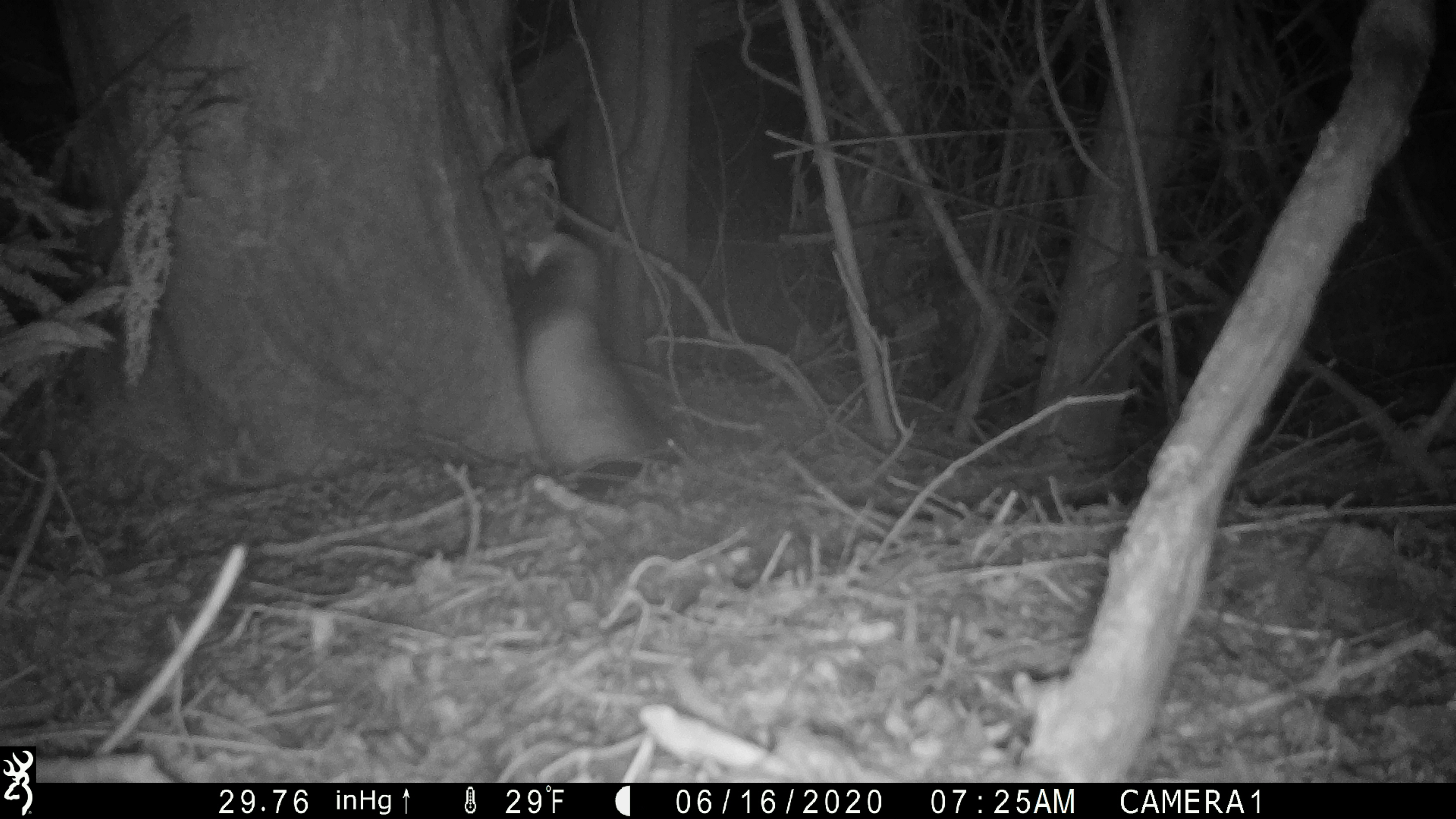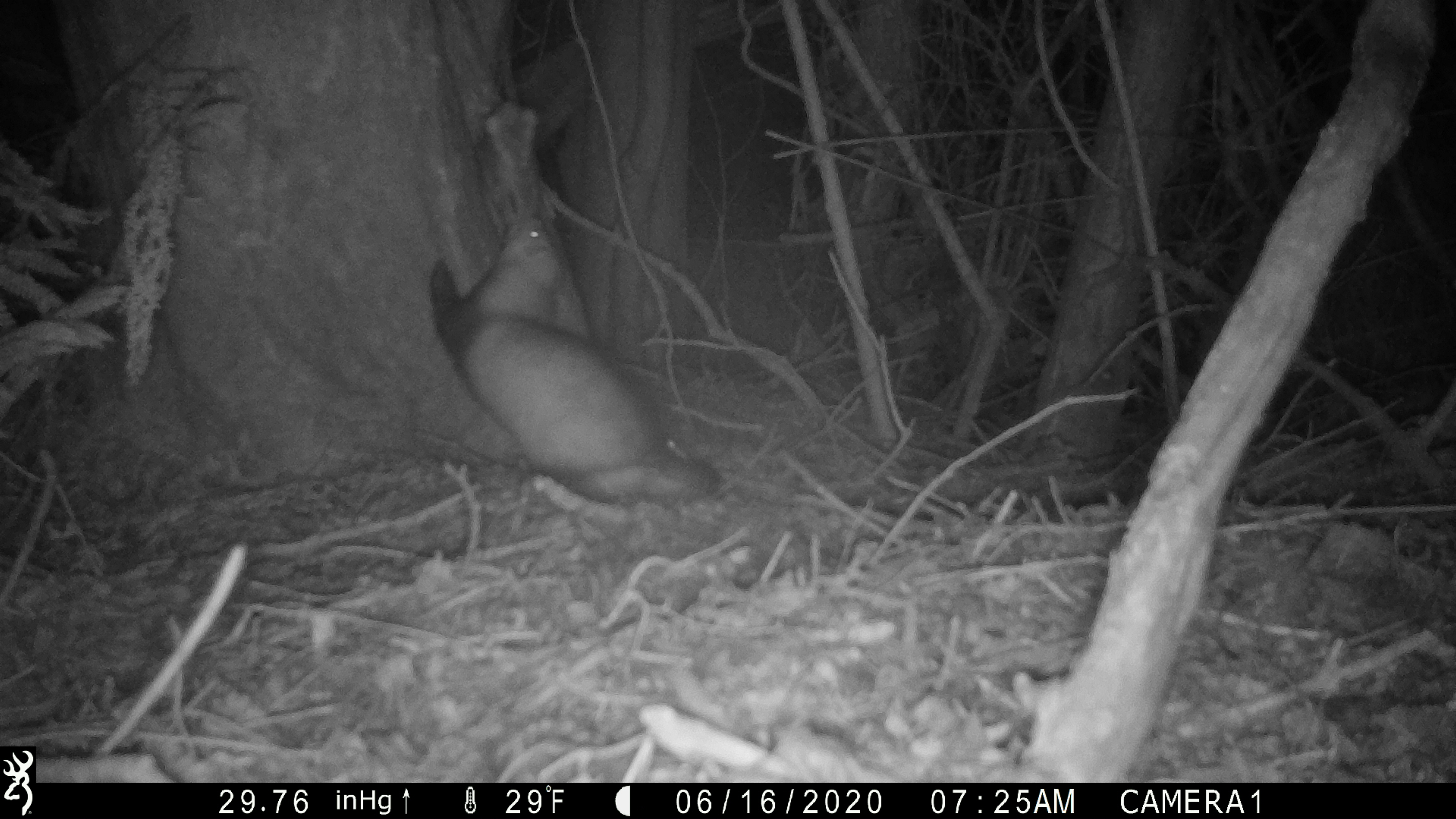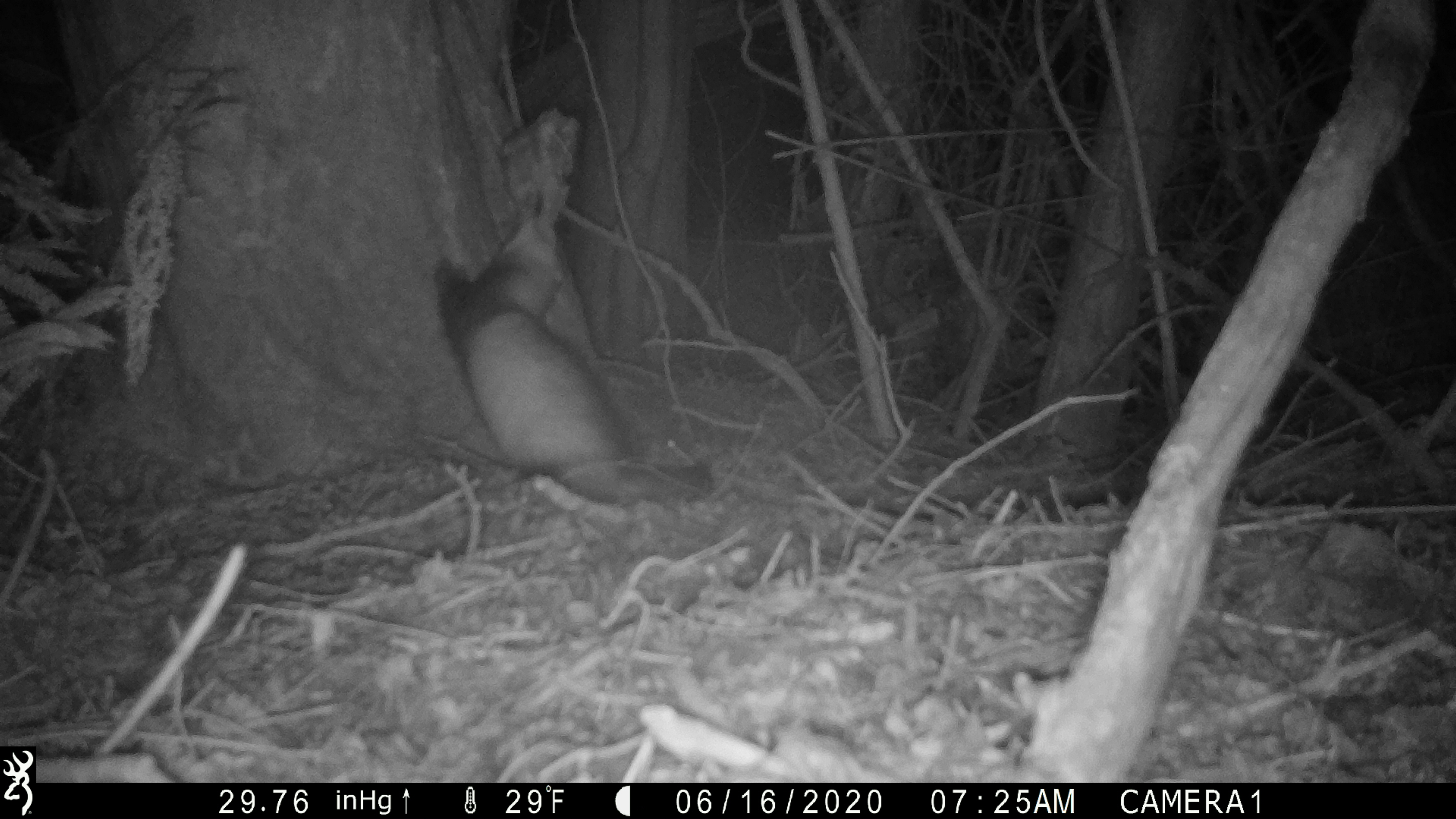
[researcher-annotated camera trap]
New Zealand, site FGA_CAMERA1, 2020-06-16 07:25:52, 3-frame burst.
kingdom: Animalia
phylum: Chordata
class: Mammalia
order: Carnivora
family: Mustelidae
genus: Mustela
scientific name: Mustela furo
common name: ferret